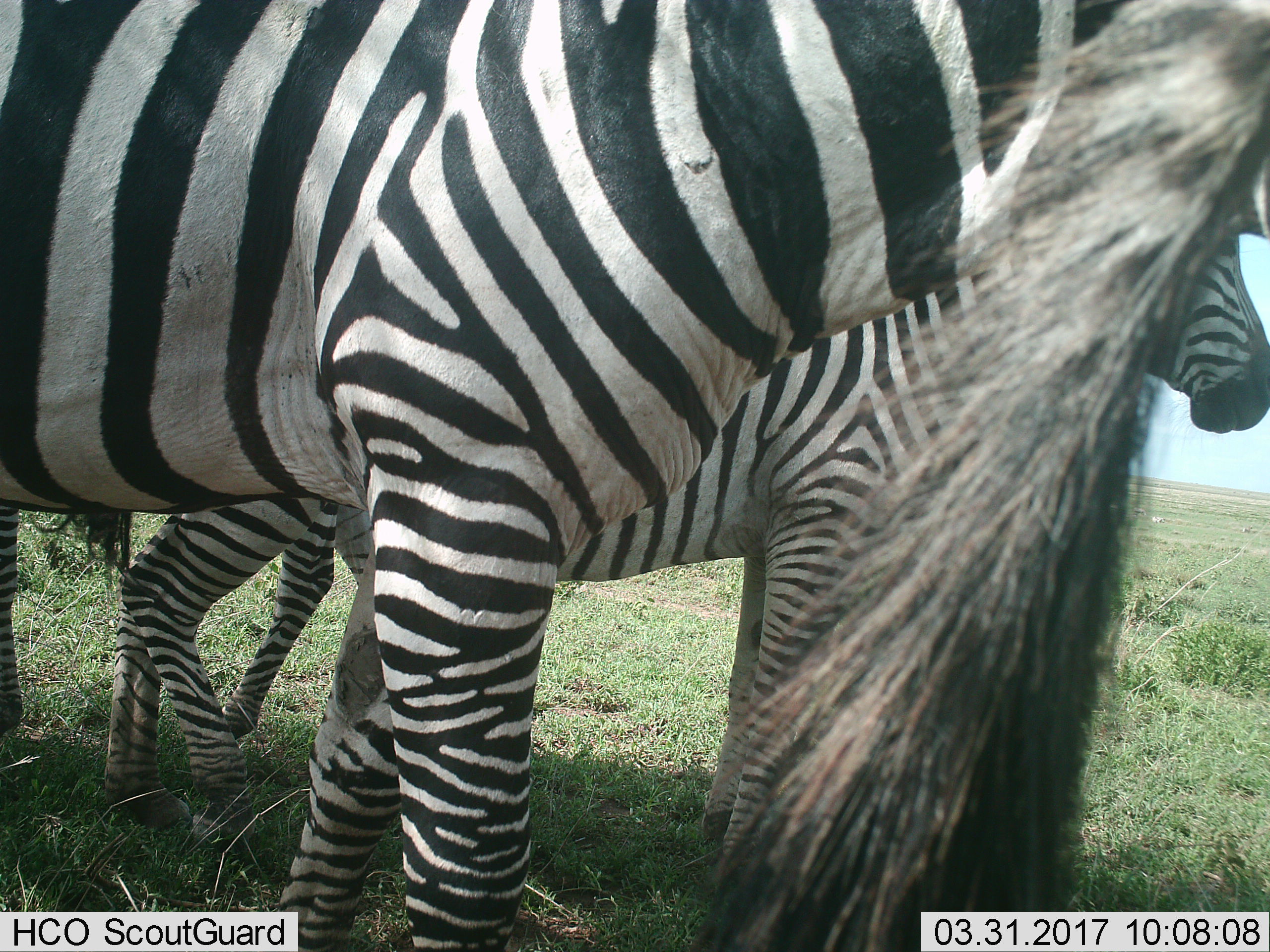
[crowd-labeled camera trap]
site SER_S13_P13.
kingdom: Animalia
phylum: Chordata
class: Mammalia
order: Perissodactyla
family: Equidae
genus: Equus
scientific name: Equus quagga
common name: plains zebra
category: zebraplains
Zebraplains (plains zebra) (Equus quagga), count 4. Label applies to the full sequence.